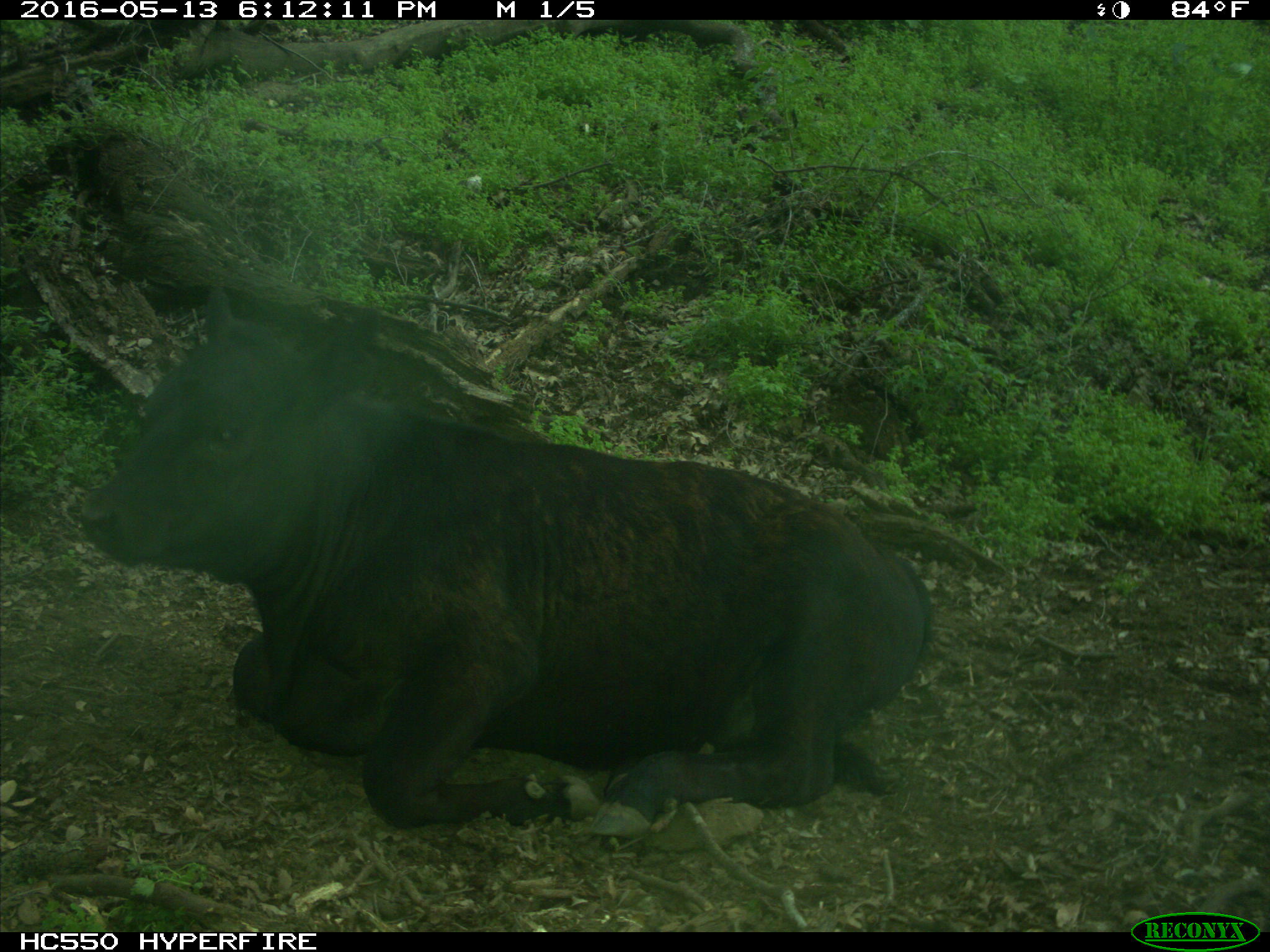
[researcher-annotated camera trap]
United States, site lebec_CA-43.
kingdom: Animalia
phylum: Chordata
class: Mammalia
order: Artiodactyla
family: Bovidae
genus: Bos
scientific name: Bos taurus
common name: domestic cow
Bos taurus (domestic cow).